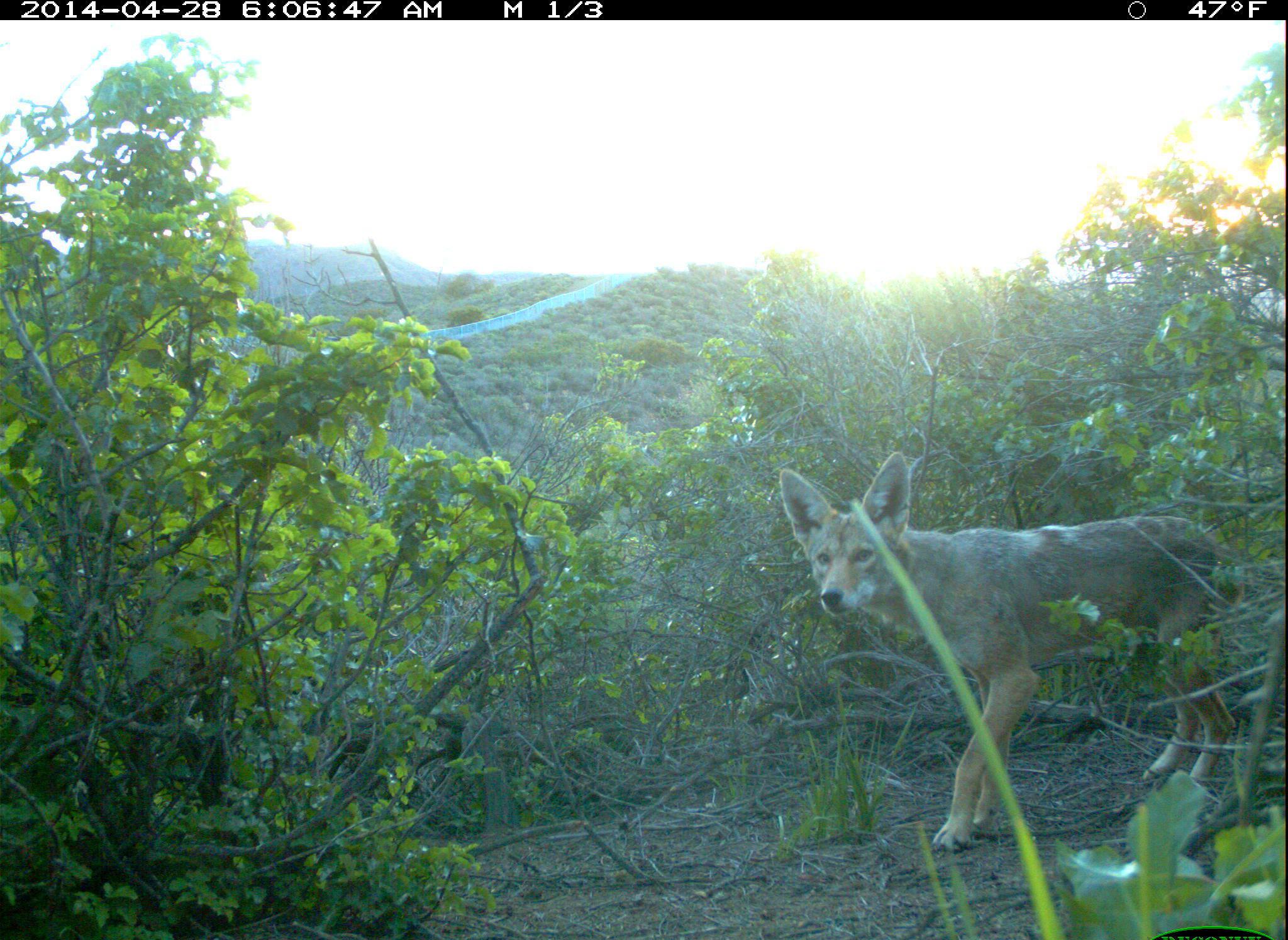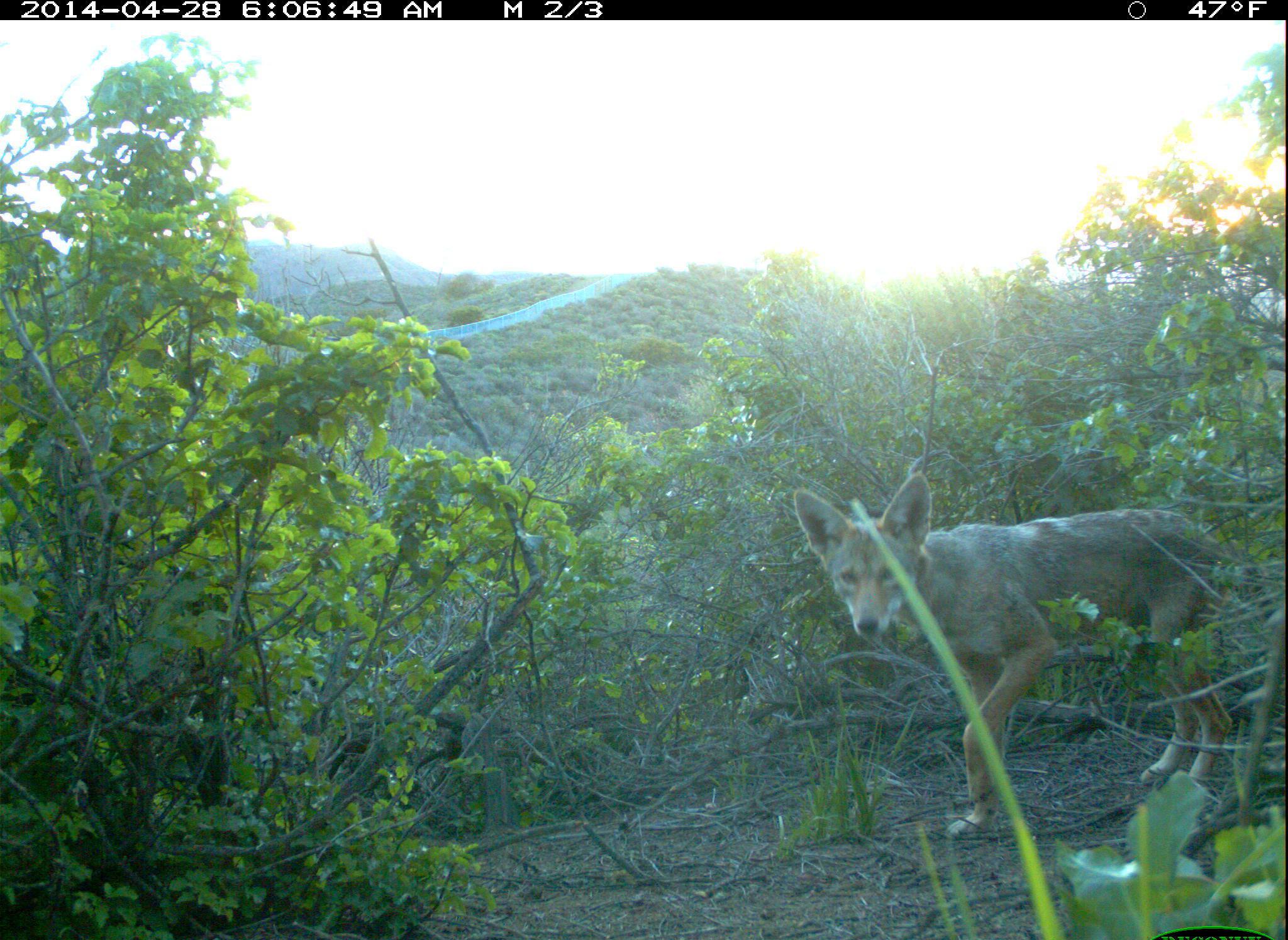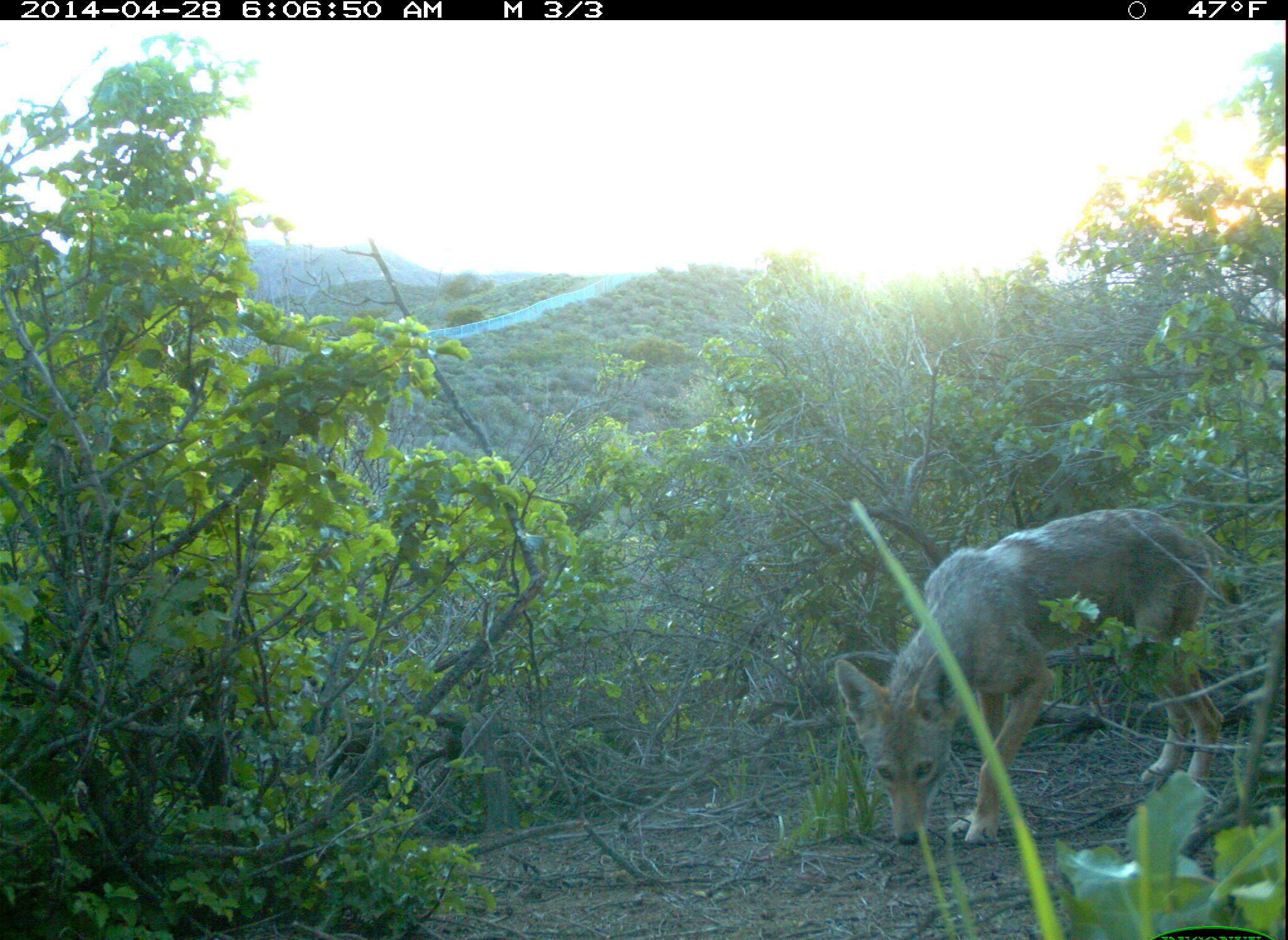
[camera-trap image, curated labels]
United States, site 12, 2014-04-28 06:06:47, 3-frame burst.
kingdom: Animalia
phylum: Chordata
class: Mammalia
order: Carnivora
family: Canidae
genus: Canis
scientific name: Canis latrans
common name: coyote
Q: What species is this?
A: Coyote (Canis latrans).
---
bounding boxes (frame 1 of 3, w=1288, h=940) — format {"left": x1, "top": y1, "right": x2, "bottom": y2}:
coyote: {"left": 779, "top": 453, "right": 1240, "bottom": 854}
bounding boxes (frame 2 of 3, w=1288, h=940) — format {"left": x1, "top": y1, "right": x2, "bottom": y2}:
coyote: {"left": 793, "top": 475, "right": 1279, "bottom": 840}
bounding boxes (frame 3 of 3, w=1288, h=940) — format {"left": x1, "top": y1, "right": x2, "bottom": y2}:
coyote: {"left": 831, "top": 506, "right": 1246, "bottom": 847}